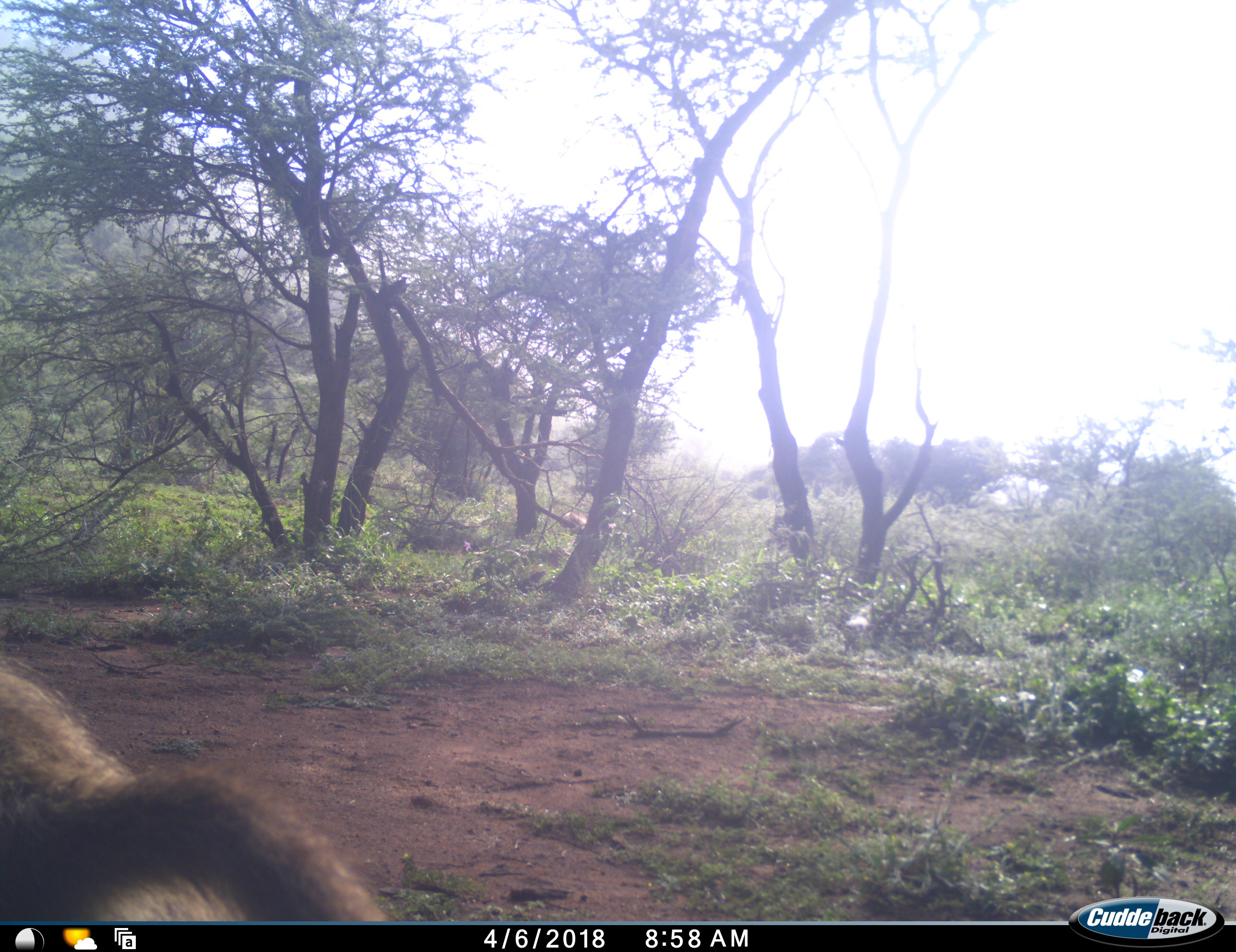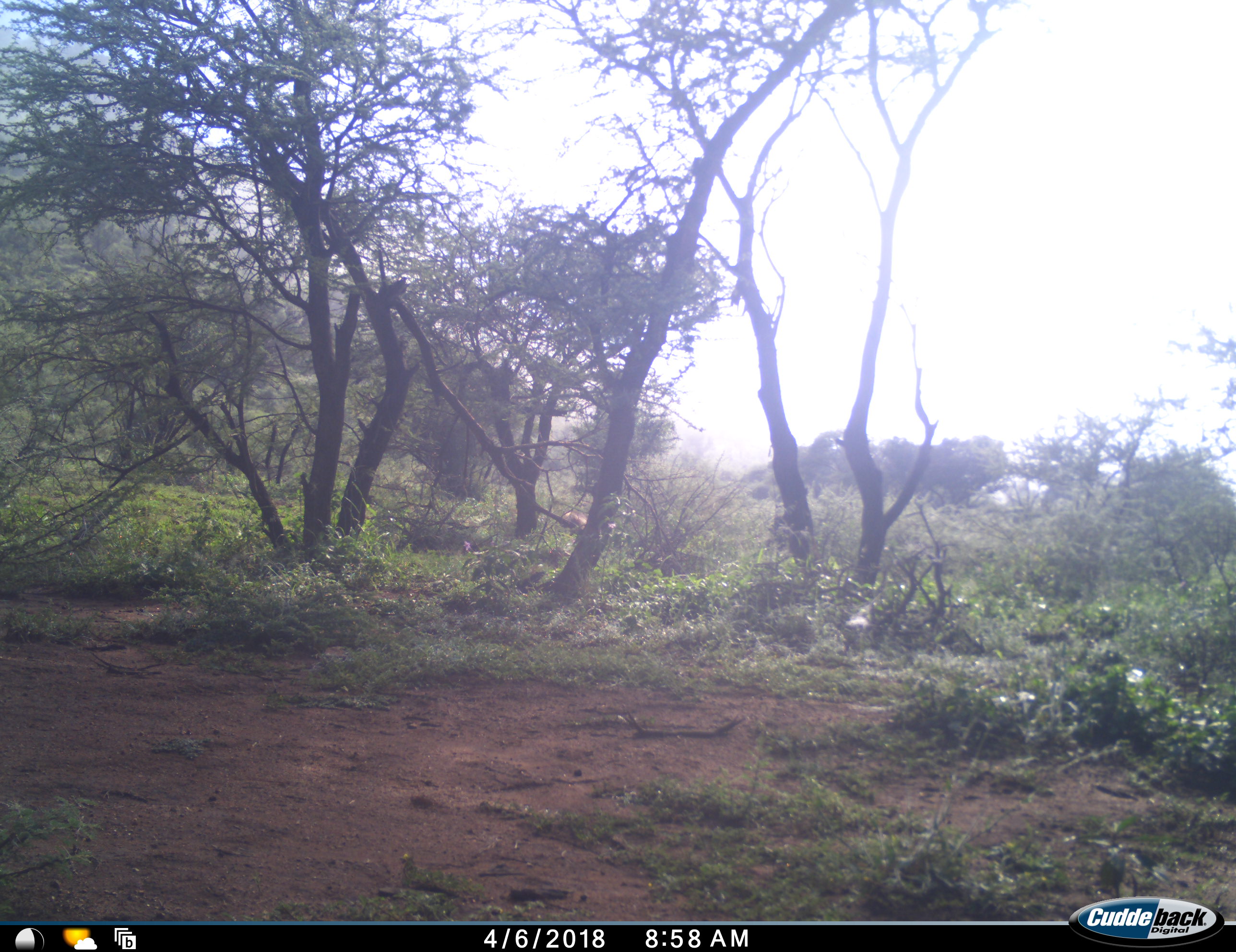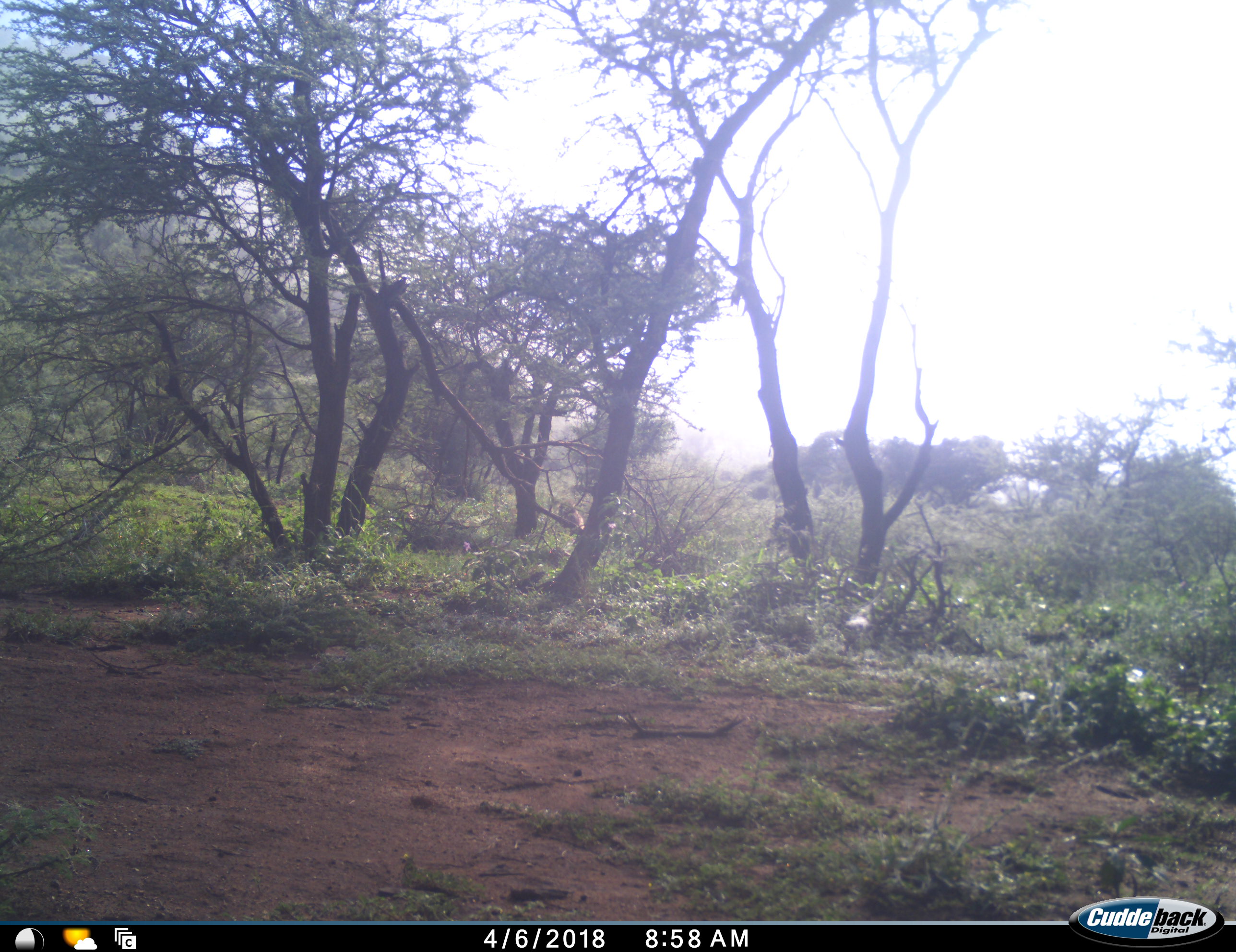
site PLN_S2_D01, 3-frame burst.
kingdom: Animalia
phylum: Chordata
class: Mammalia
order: Primates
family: Cercopithecidae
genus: Papio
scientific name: Papio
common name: baboon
Baboon (Papio), count 2. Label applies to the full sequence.